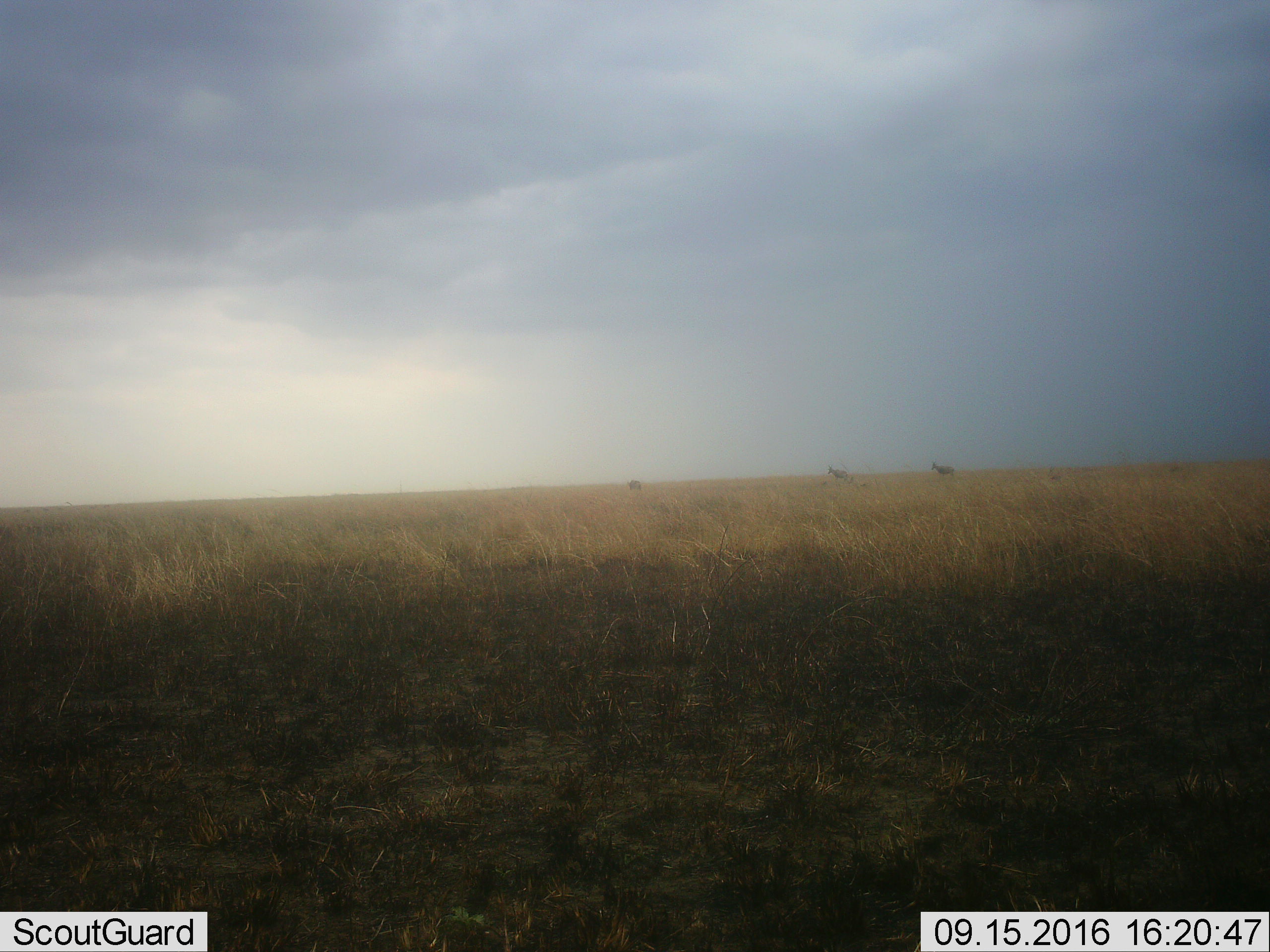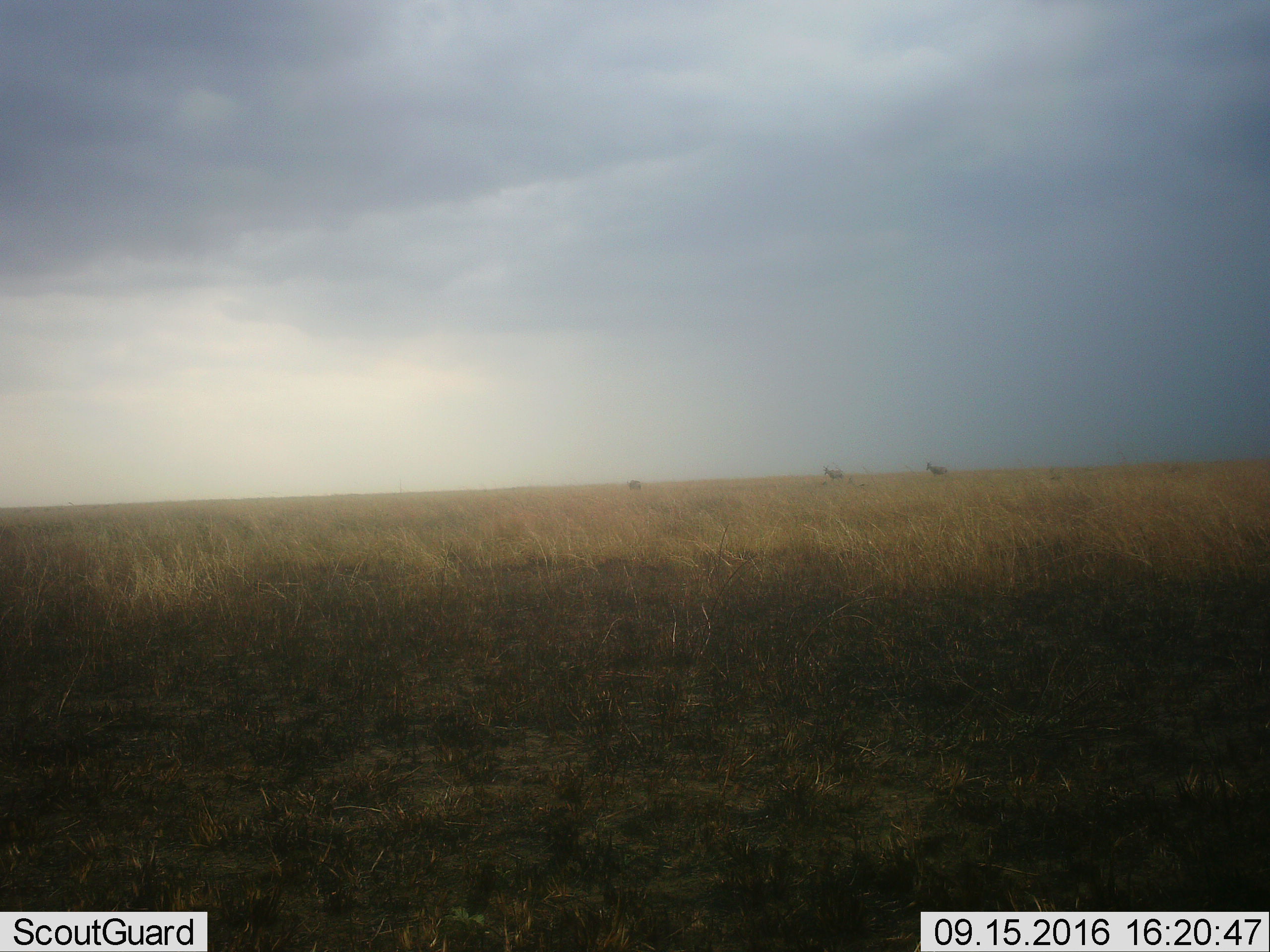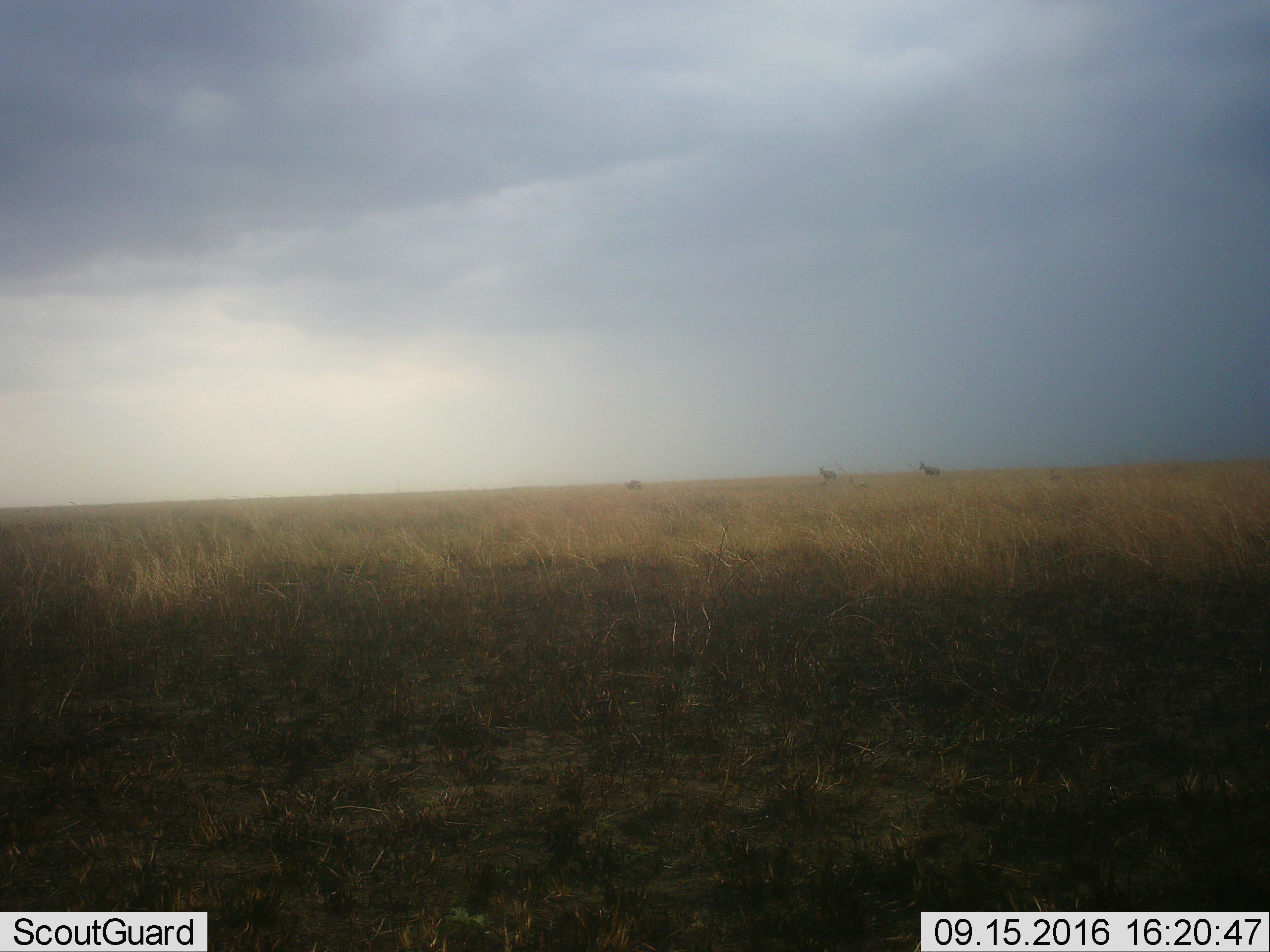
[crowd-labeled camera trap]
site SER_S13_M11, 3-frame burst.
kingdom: Animalia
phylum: Chordata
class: Mammalia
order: Artiodactyla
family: Bovidae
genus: Alcelaphus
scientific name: Alcelaphus buselaphus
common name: hartebeest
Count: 3.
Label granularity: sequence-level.